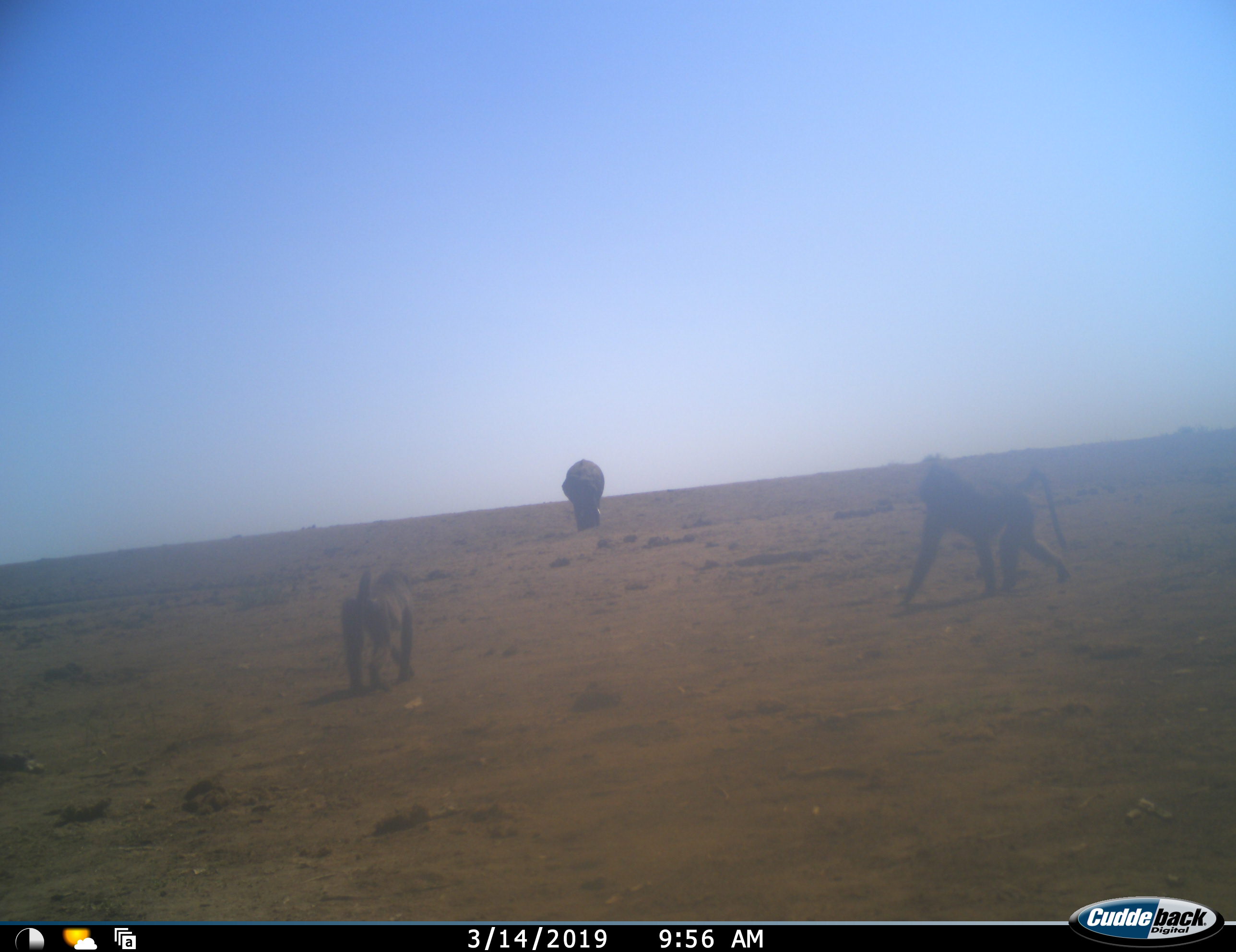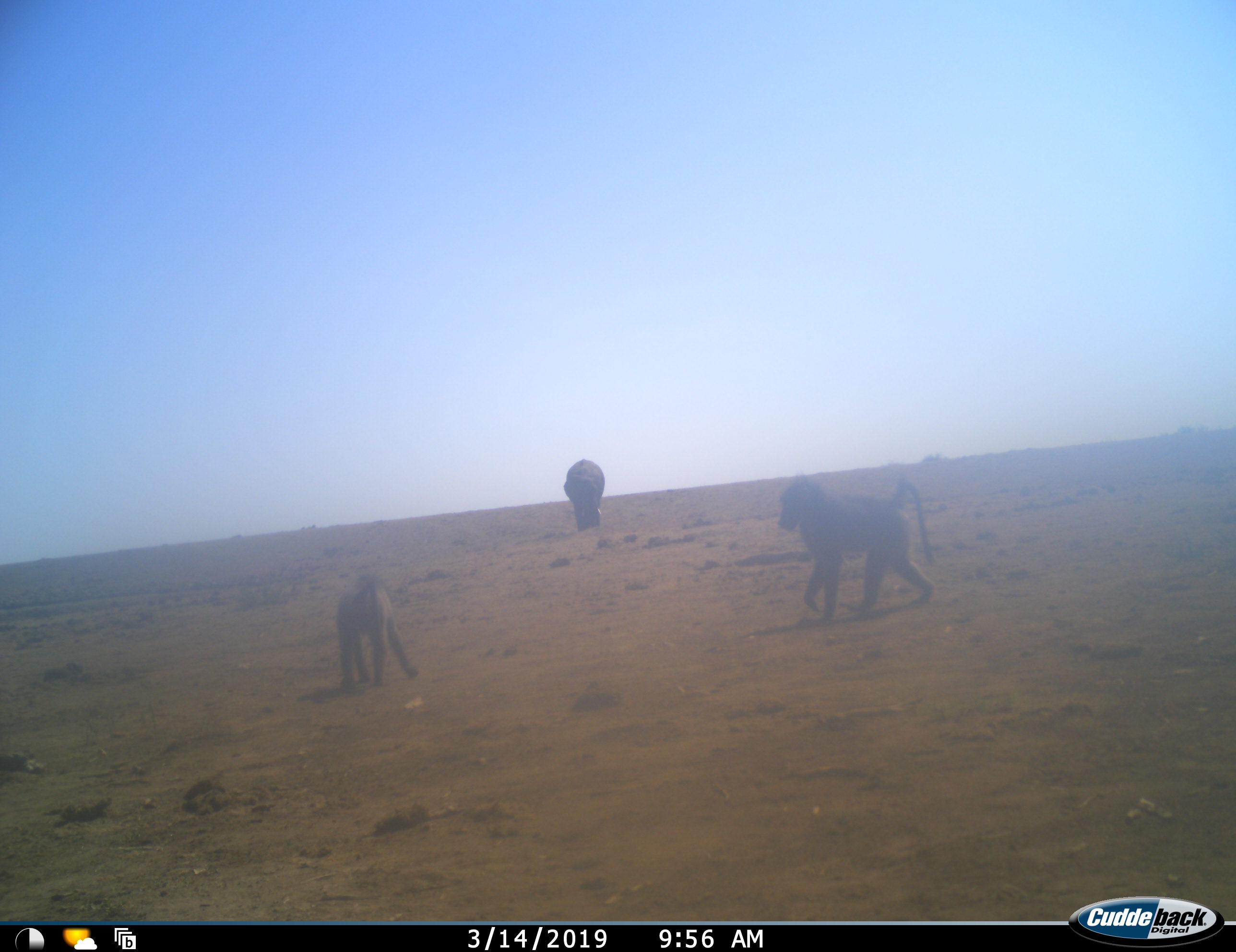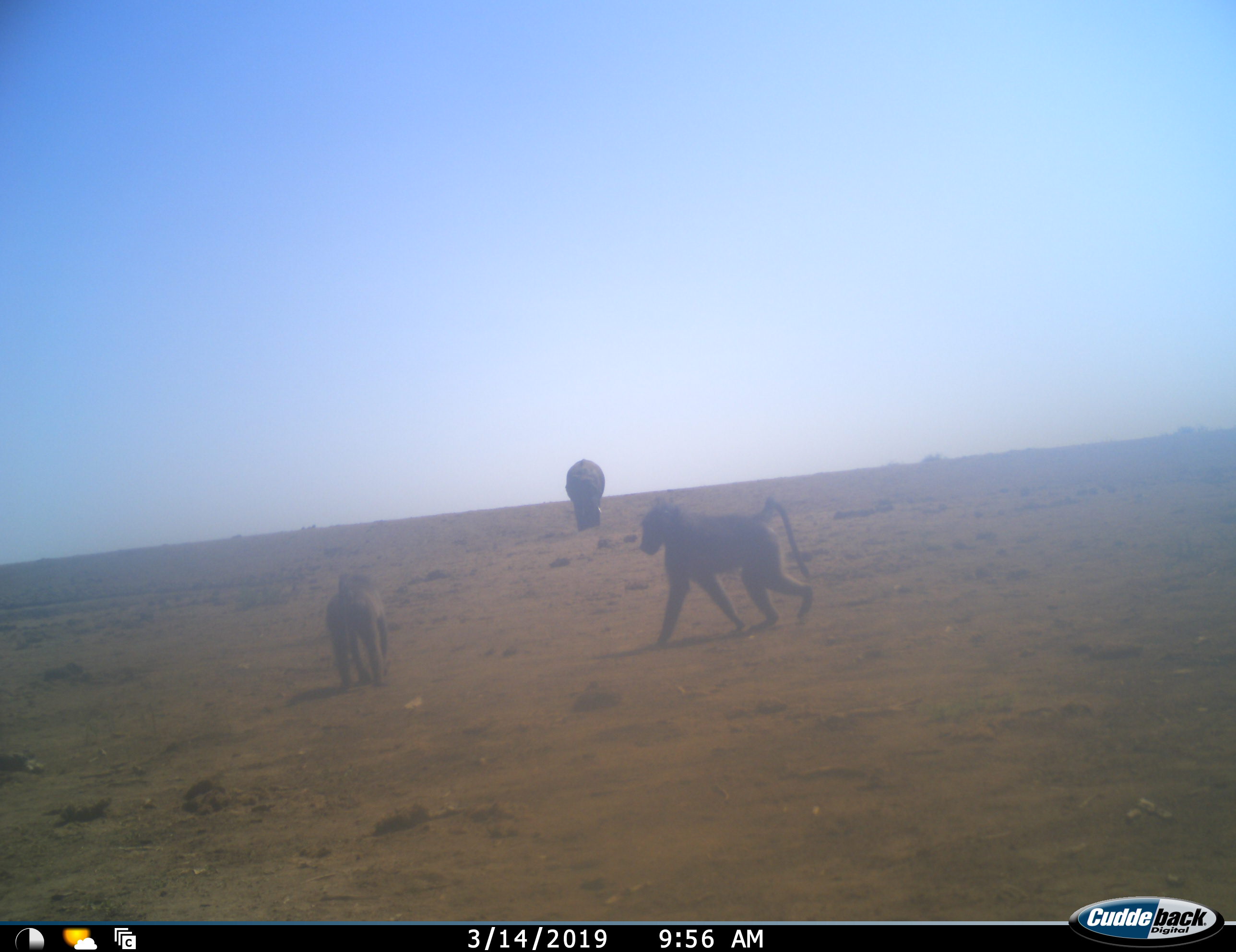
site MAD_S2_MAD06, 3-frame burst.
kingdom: Animalia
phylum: Chordata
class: Mammalia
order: Primates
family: Cercopithecidae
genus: Papio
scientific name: Papio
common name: baboon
Baboon (Papio), count 2. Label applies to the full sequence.